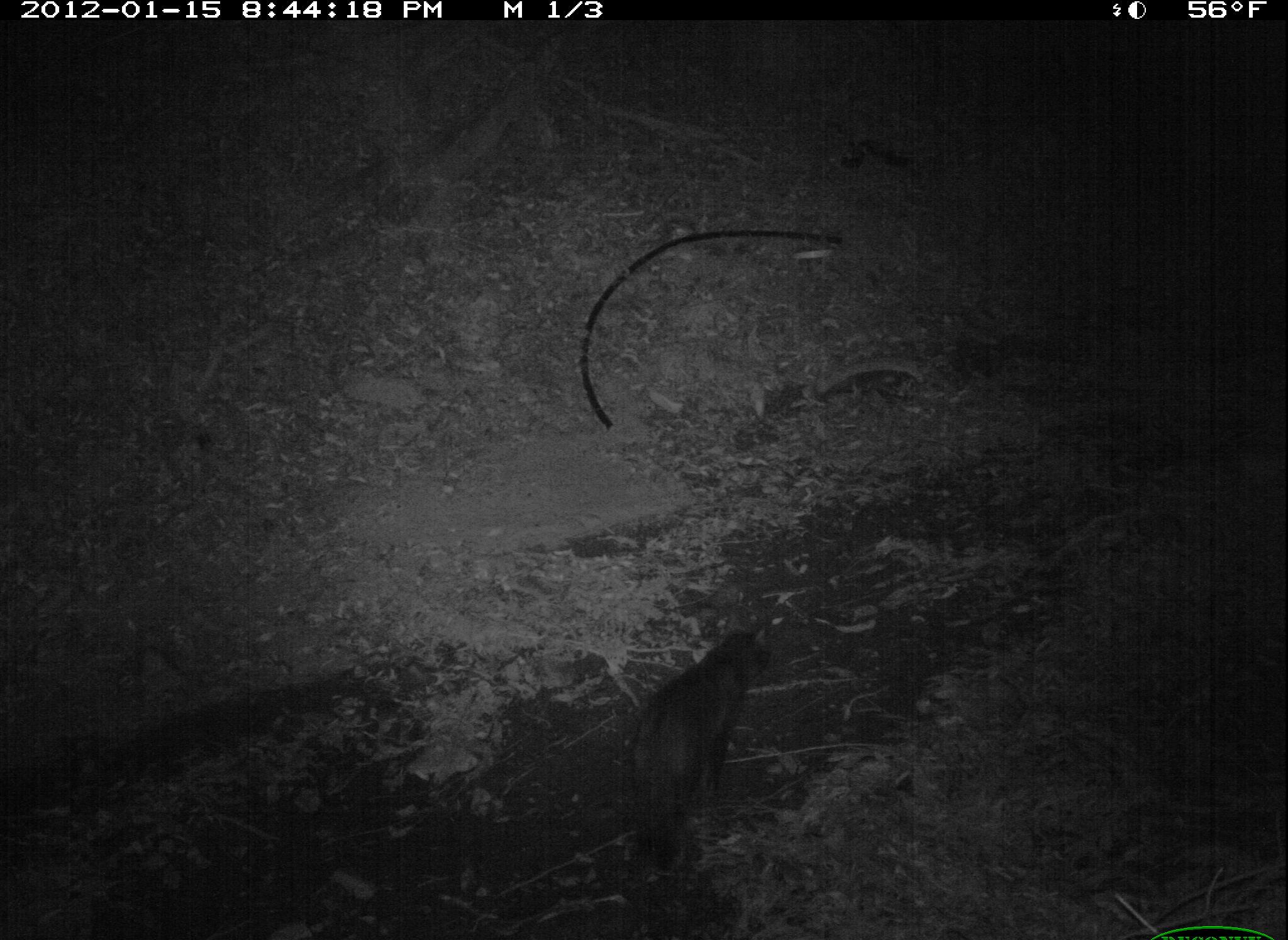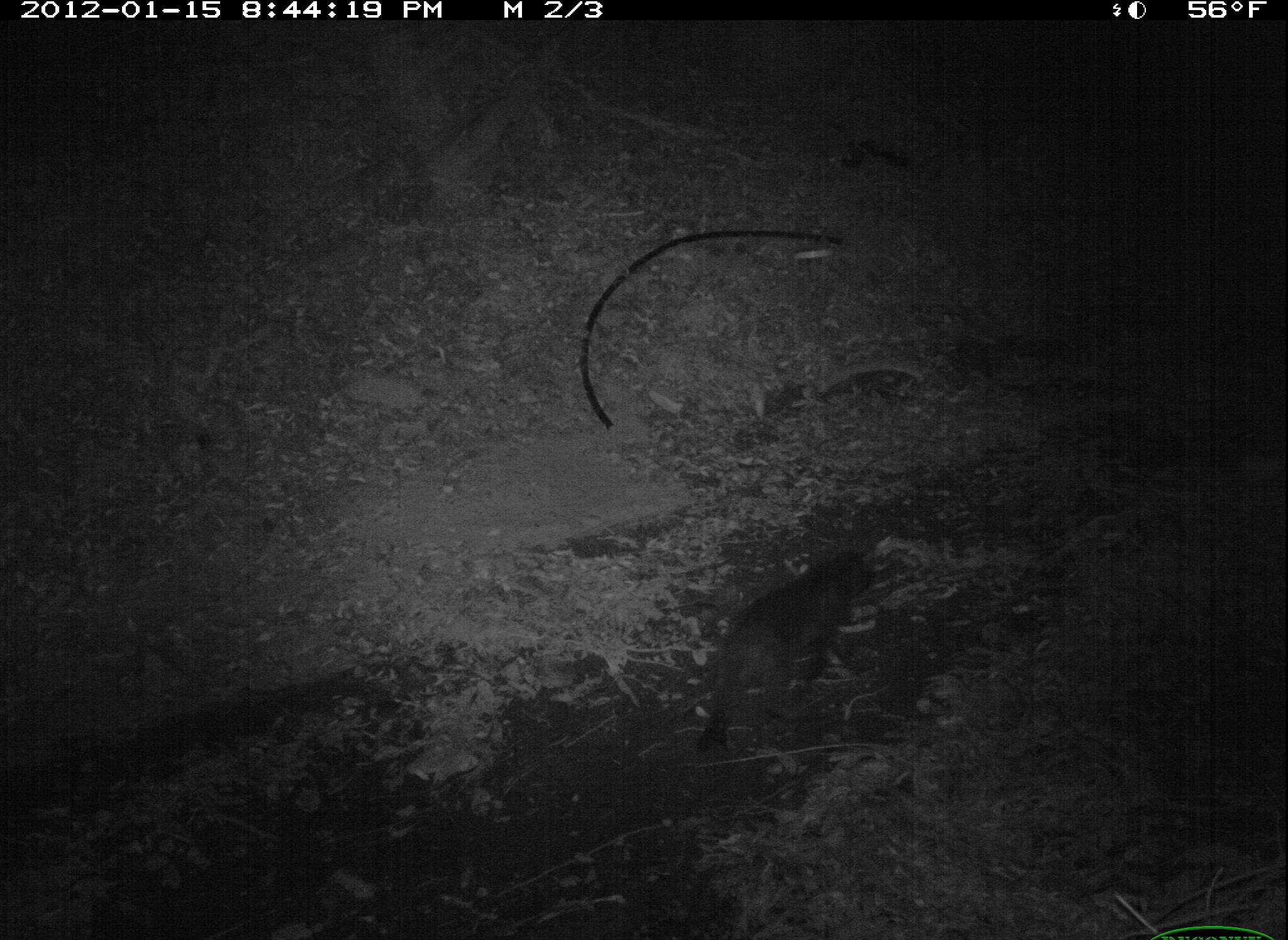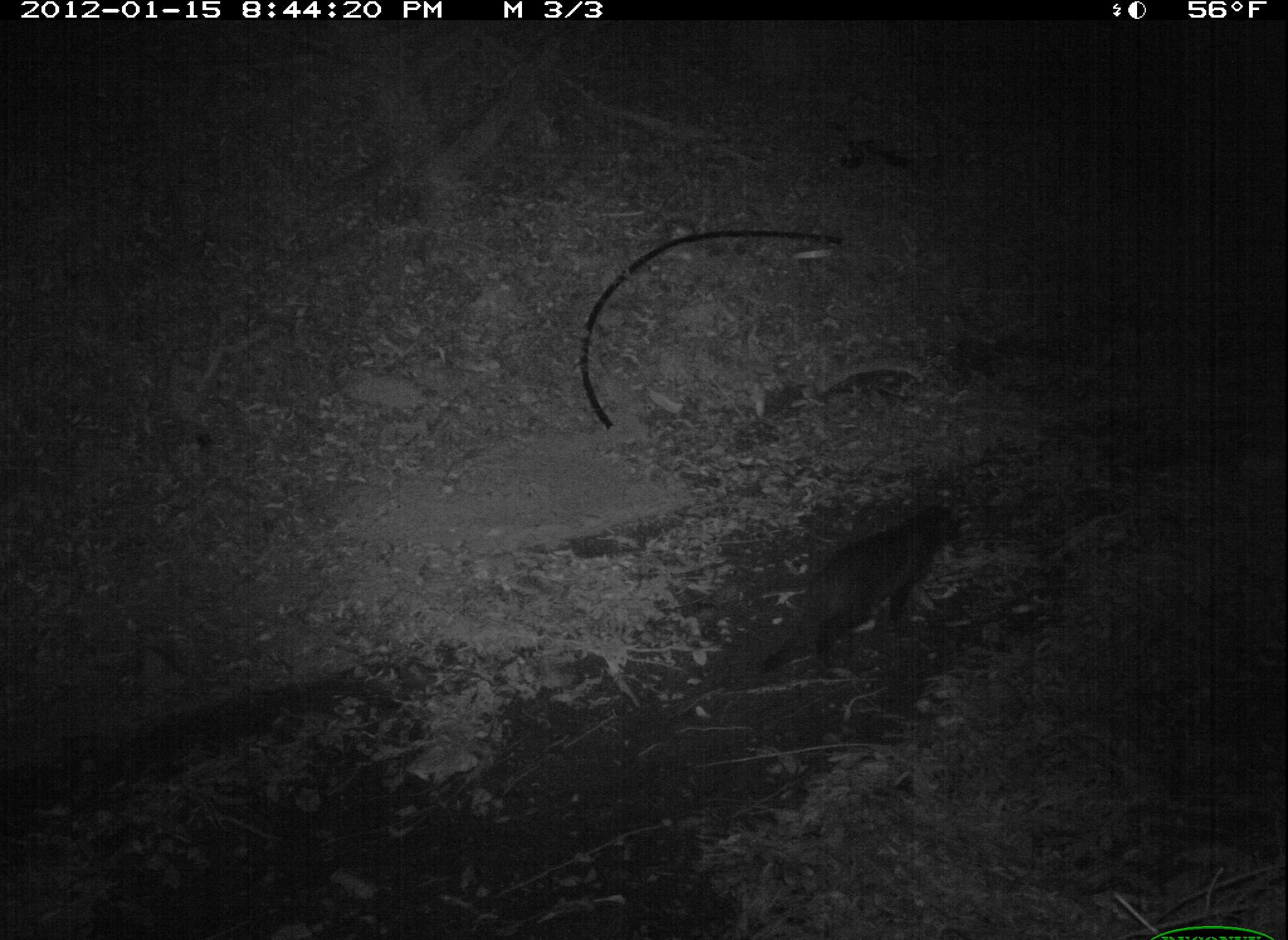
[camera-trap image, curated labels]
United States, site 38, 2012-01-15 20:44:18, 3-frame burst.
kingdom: Animalia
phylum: Chordata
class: Mammalia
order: Carnivora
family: Felidae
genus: Felis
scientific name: Felis catus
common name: cat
Cat (Felis catus).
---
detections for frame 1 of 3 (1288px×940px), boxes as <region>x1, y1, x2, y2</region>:
cat: <region>591, 610, 802, 891</region>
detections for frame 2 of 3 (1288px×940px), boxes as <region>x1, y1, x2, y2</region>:
cat: <region>660, 518, 924, 787</region>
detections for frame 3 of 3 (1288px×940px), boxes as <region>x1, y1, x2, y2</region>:
cat: <region>757, 496, 979, 688</region>